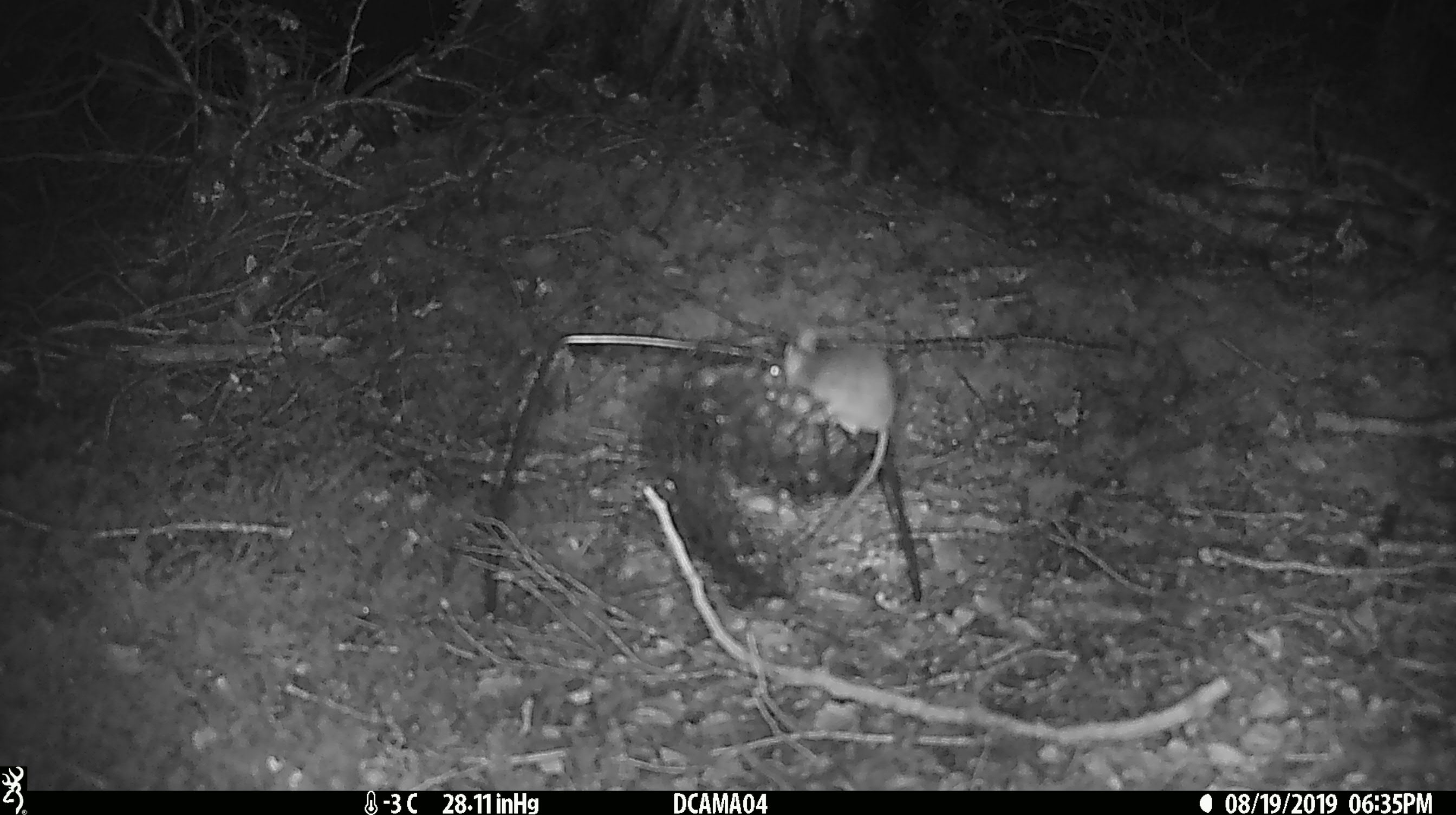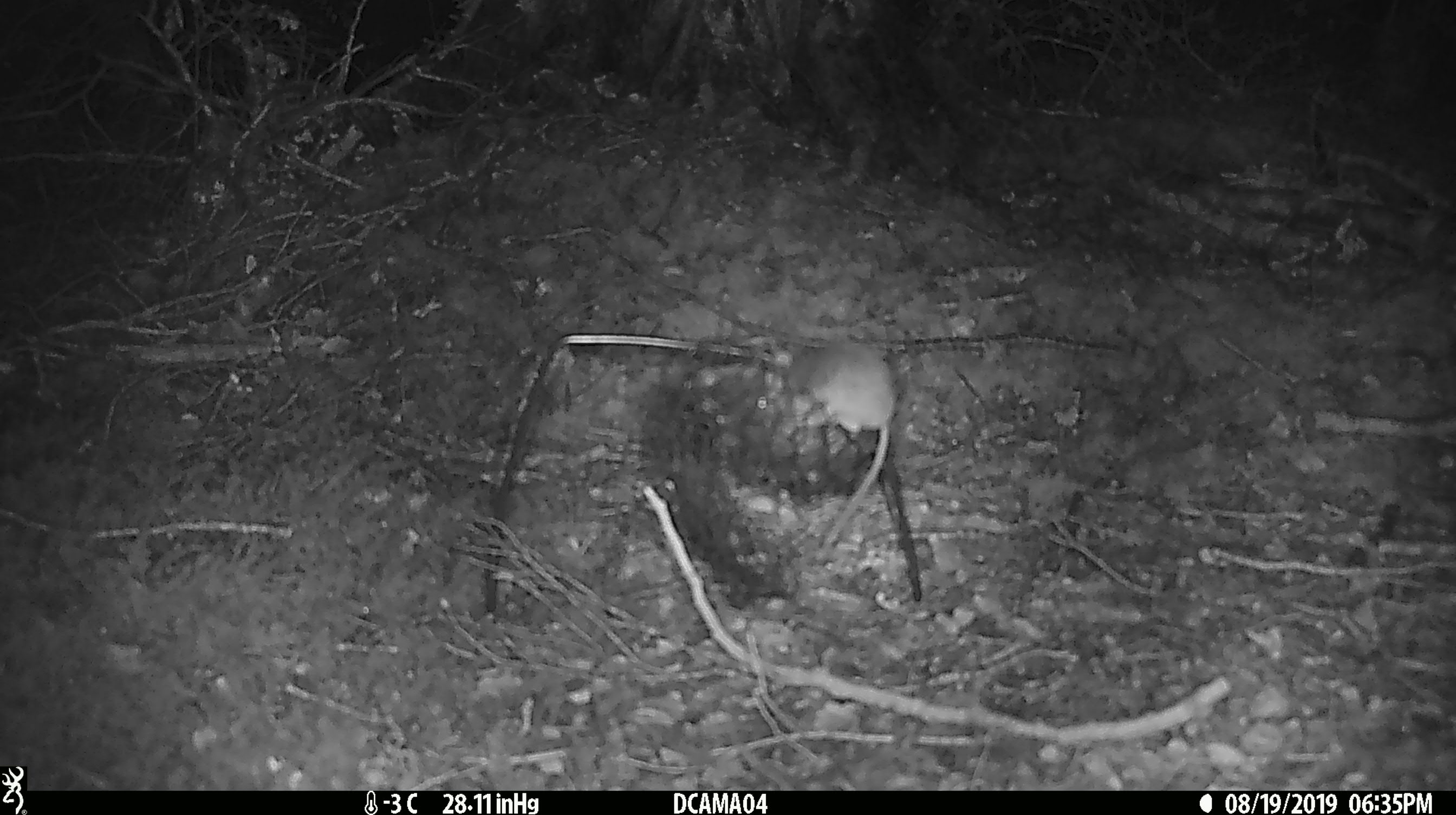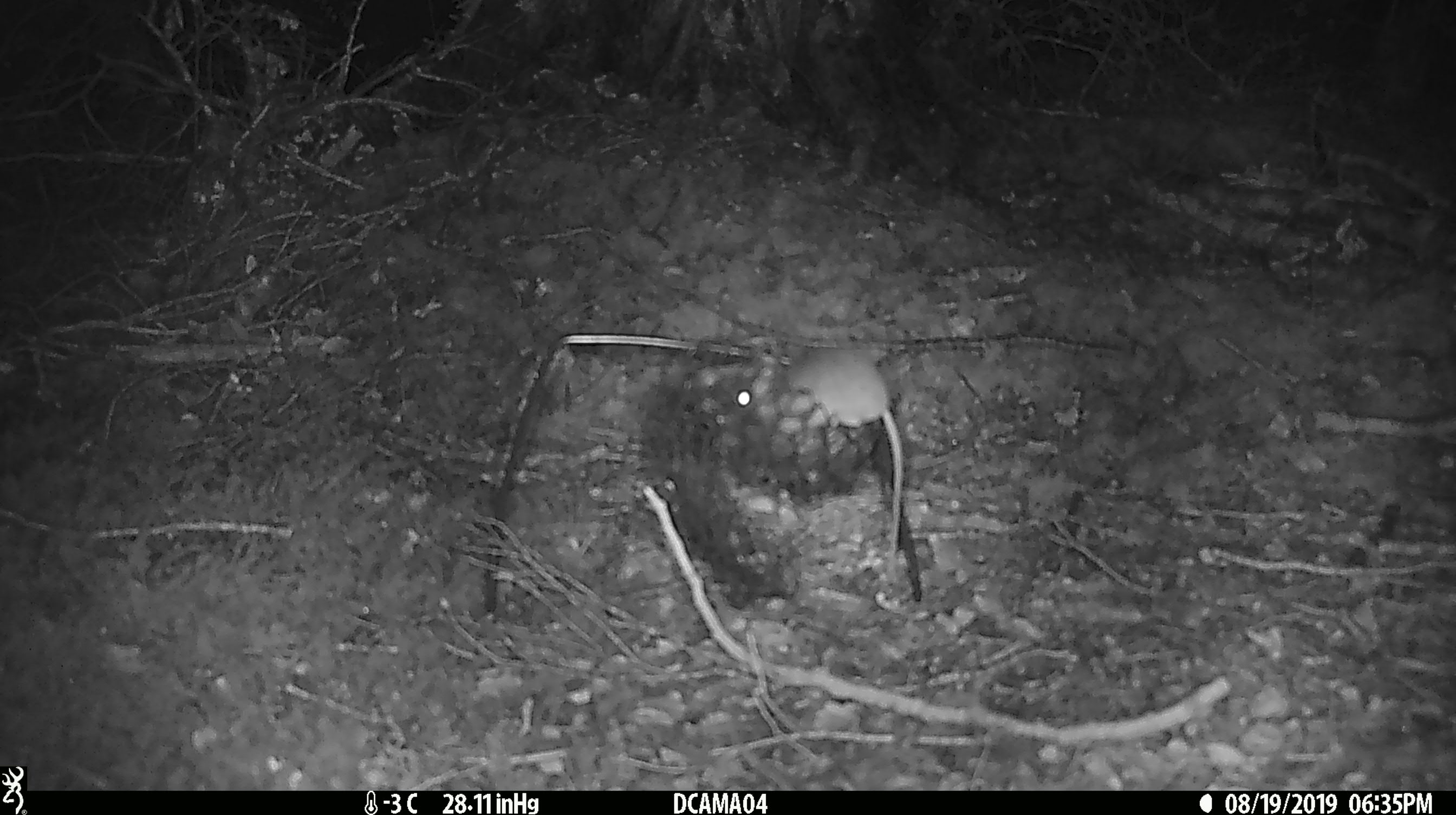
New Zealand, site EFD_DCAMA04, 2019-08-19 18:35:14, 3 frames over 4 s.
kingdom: Animalia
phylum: Chordata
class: Mammalia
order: Rodentia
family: Muridae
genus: Mus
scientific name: Mus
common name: mouse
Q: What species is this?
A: Mouse (Mus).